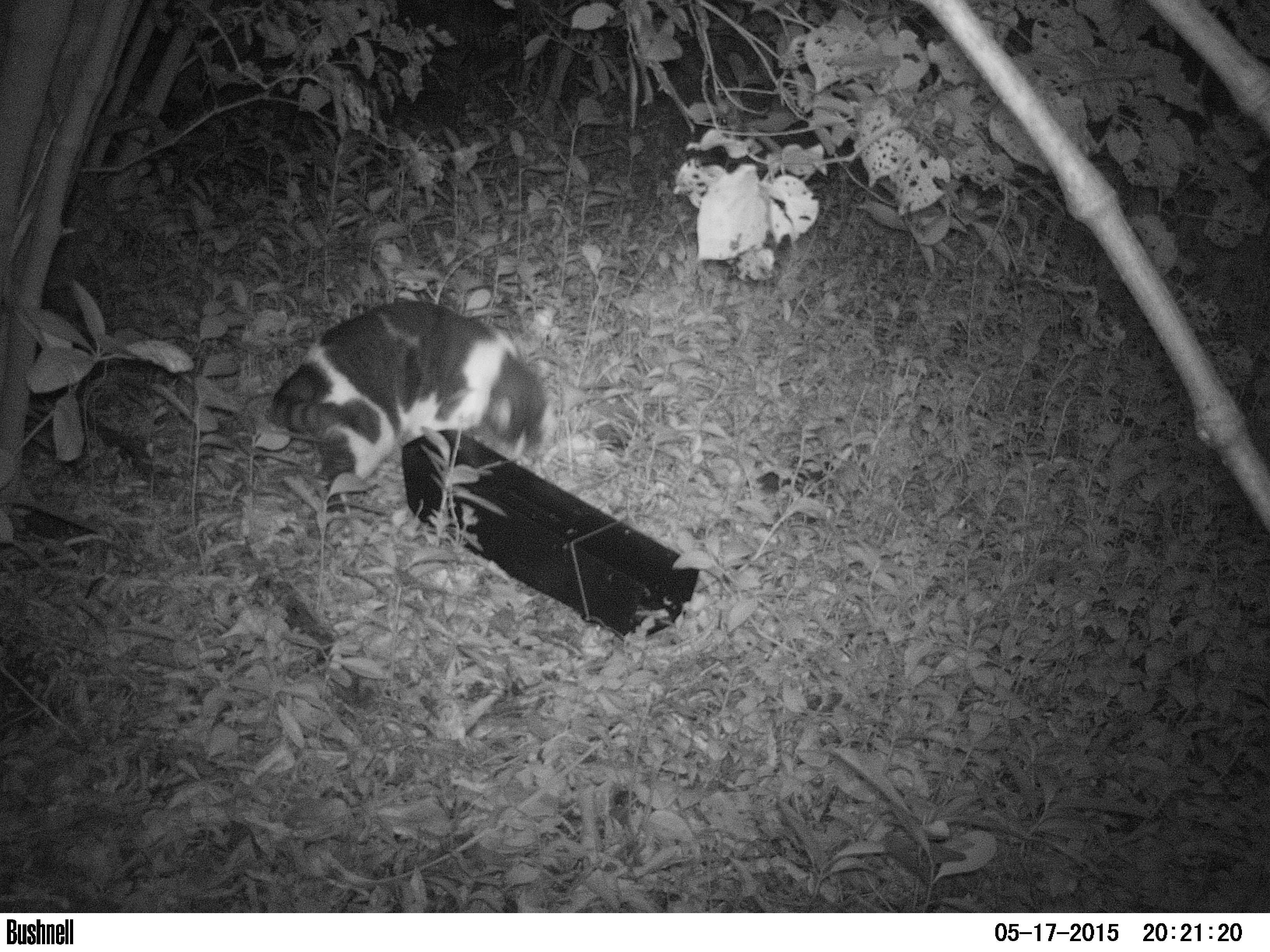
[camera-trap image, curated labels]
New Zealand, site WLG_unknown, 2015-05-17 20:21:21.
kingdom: Animalia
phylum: Chordata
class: Mammalia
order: Carnivora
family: Felidae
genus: Felis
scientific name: Felis catus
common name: domestic cat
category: cat